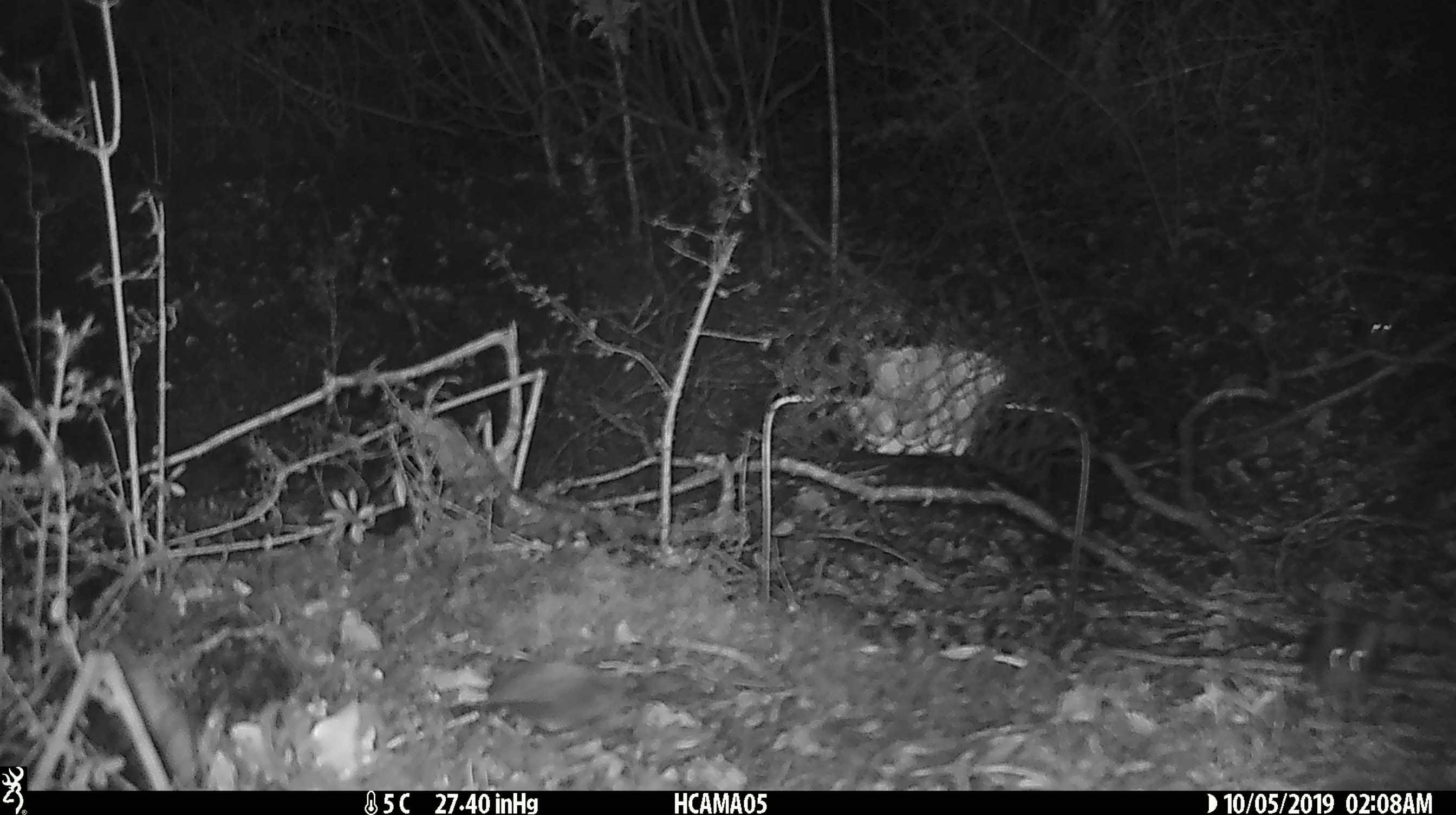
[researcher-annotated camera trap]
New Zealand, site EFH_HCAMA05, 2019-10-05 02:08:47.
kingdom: Animalia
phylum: Chordata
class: Mammalia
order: Rodentia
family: Muridae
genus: Mus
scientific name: Mus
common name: mouse